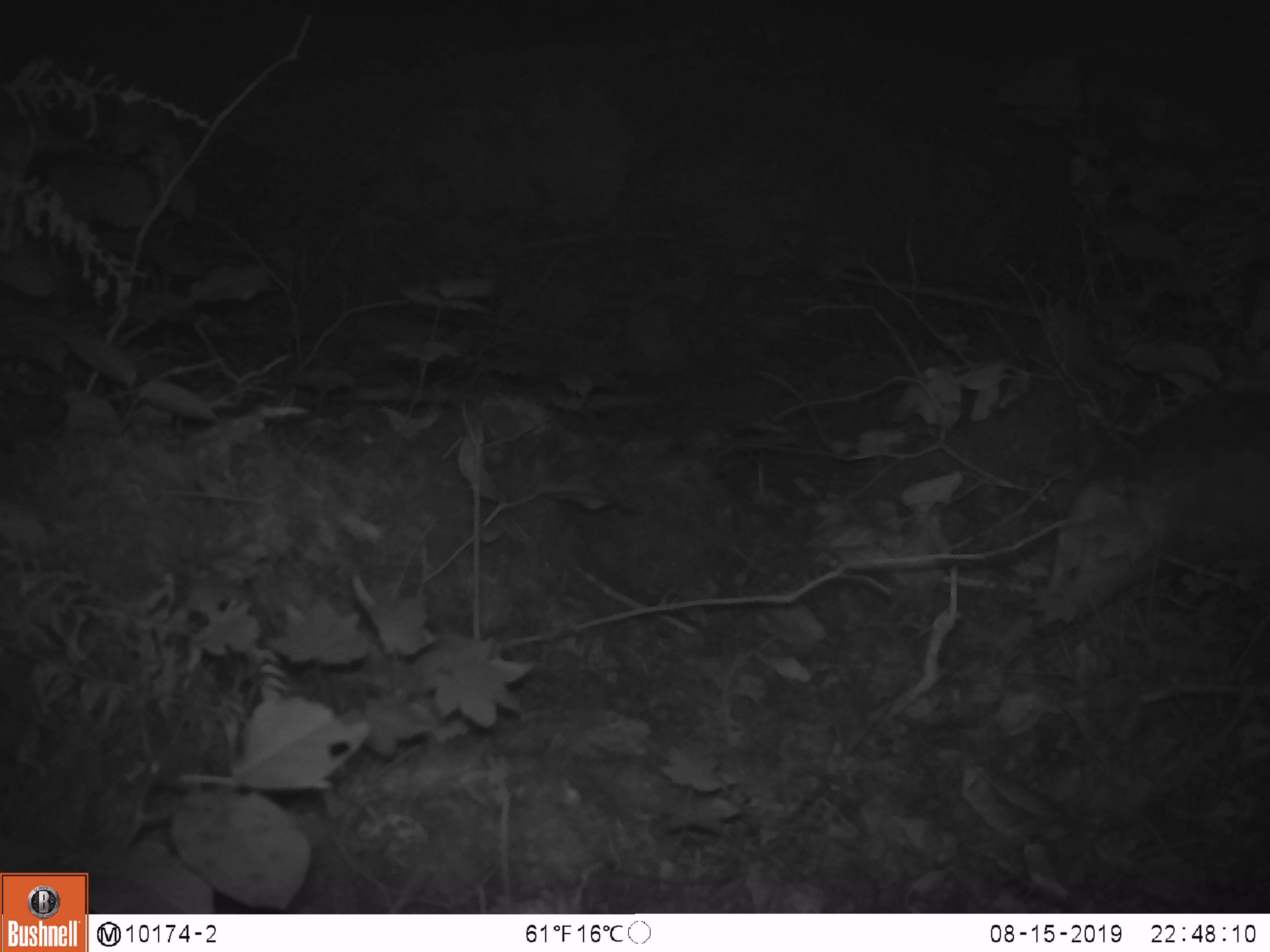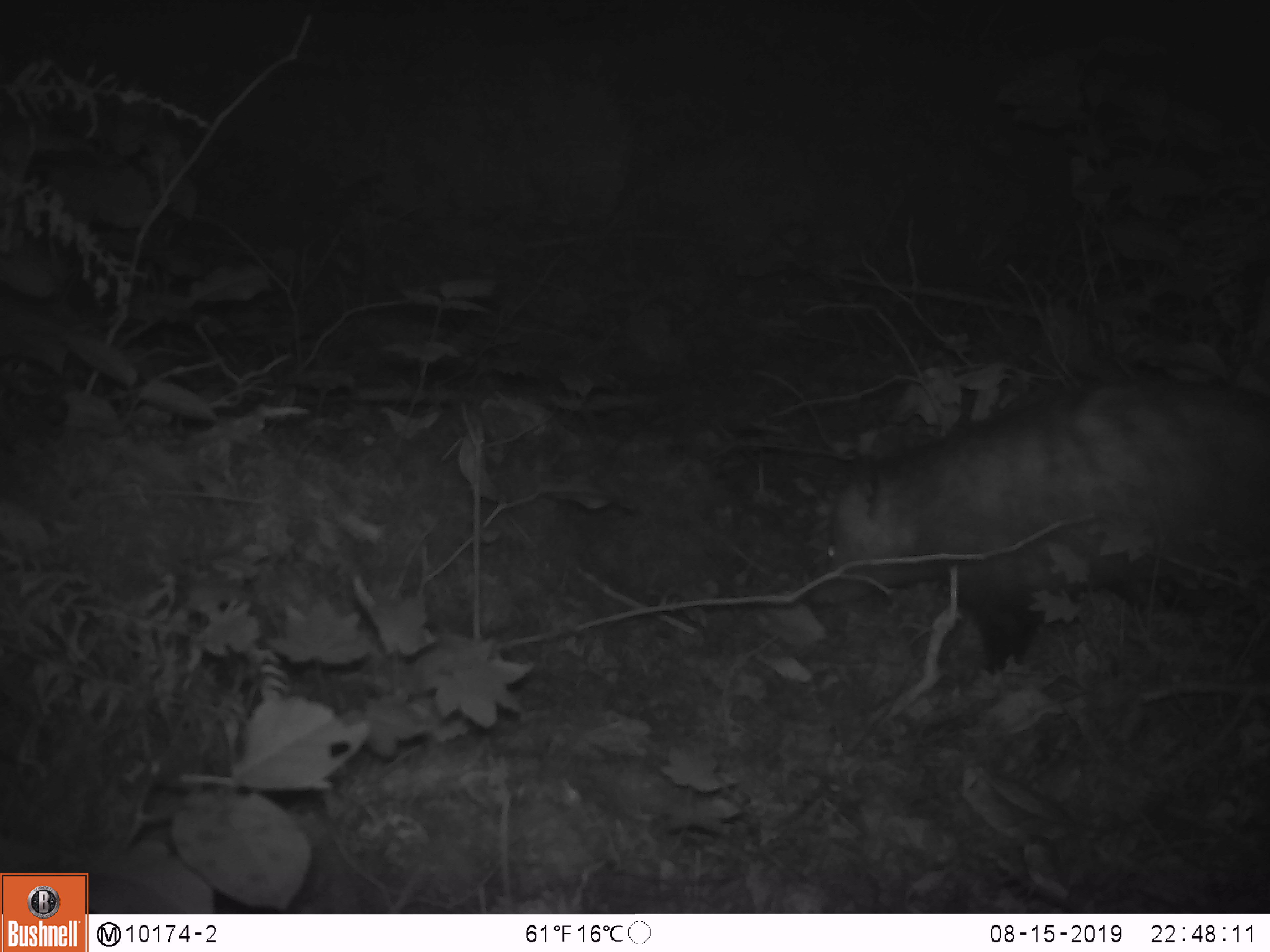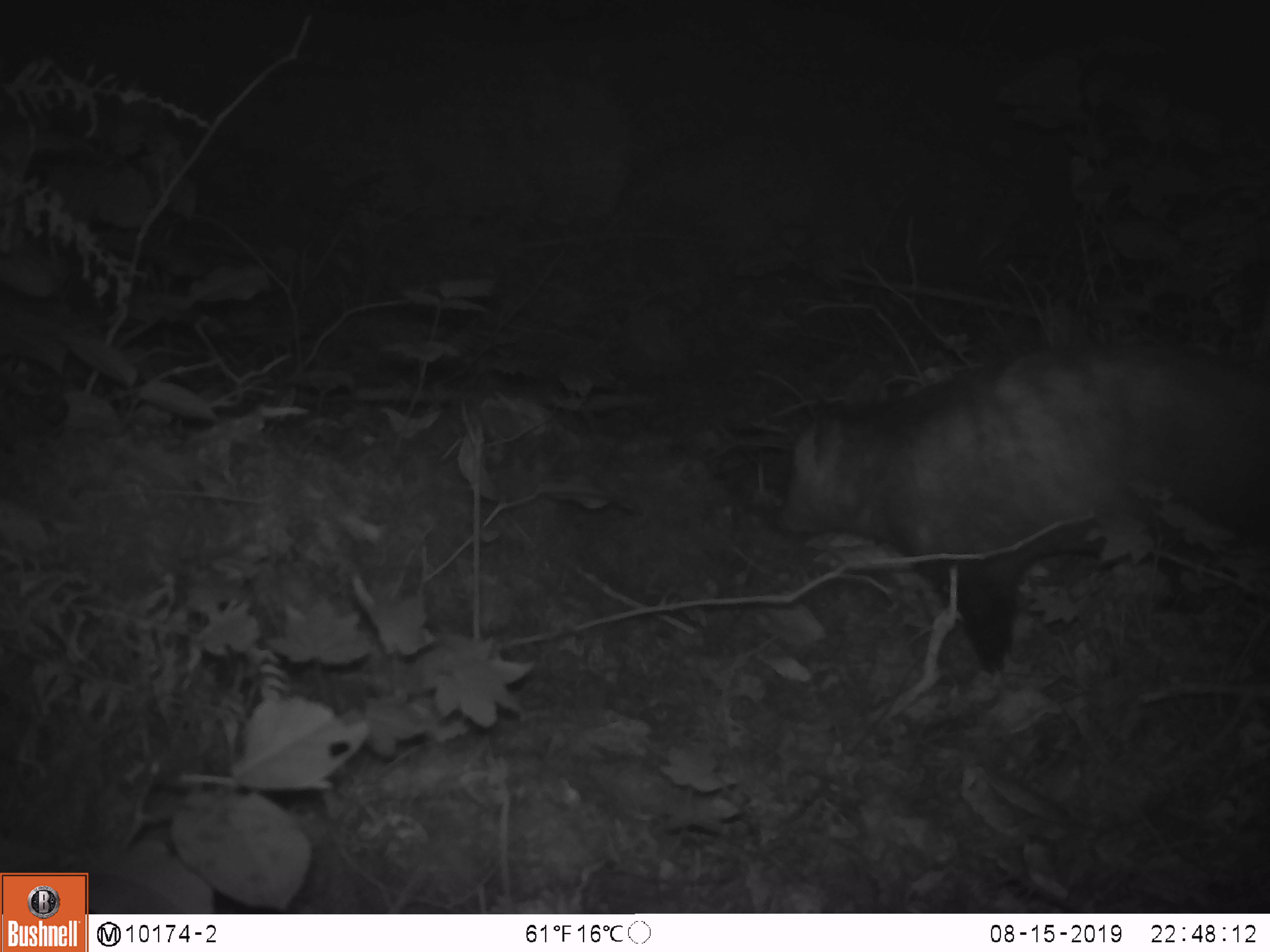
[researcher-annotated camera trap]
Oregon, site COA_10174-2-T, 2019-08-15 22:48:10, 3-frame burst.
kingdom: Animalia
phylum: Chordata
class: Mammalia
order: Didelphimorphia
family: Didelphidae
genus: Didelphis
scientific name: Didelphis virginiana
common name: virginia opossum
Virginia opossum (Didelphis virginiana).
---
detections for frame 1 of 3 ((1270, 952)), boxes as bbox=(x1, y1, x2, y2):
virginia opossum: bbox=(1021, 386, 1265, 630)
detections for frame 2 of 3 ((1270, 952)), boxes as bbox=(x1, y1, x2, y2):
virginia opossum: bbox=(800, 371, 1266, 674)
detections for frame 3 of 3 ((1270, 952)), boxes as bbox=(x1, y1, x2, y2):
virginia opossum: bbox=(735, 335, 1264, 682)